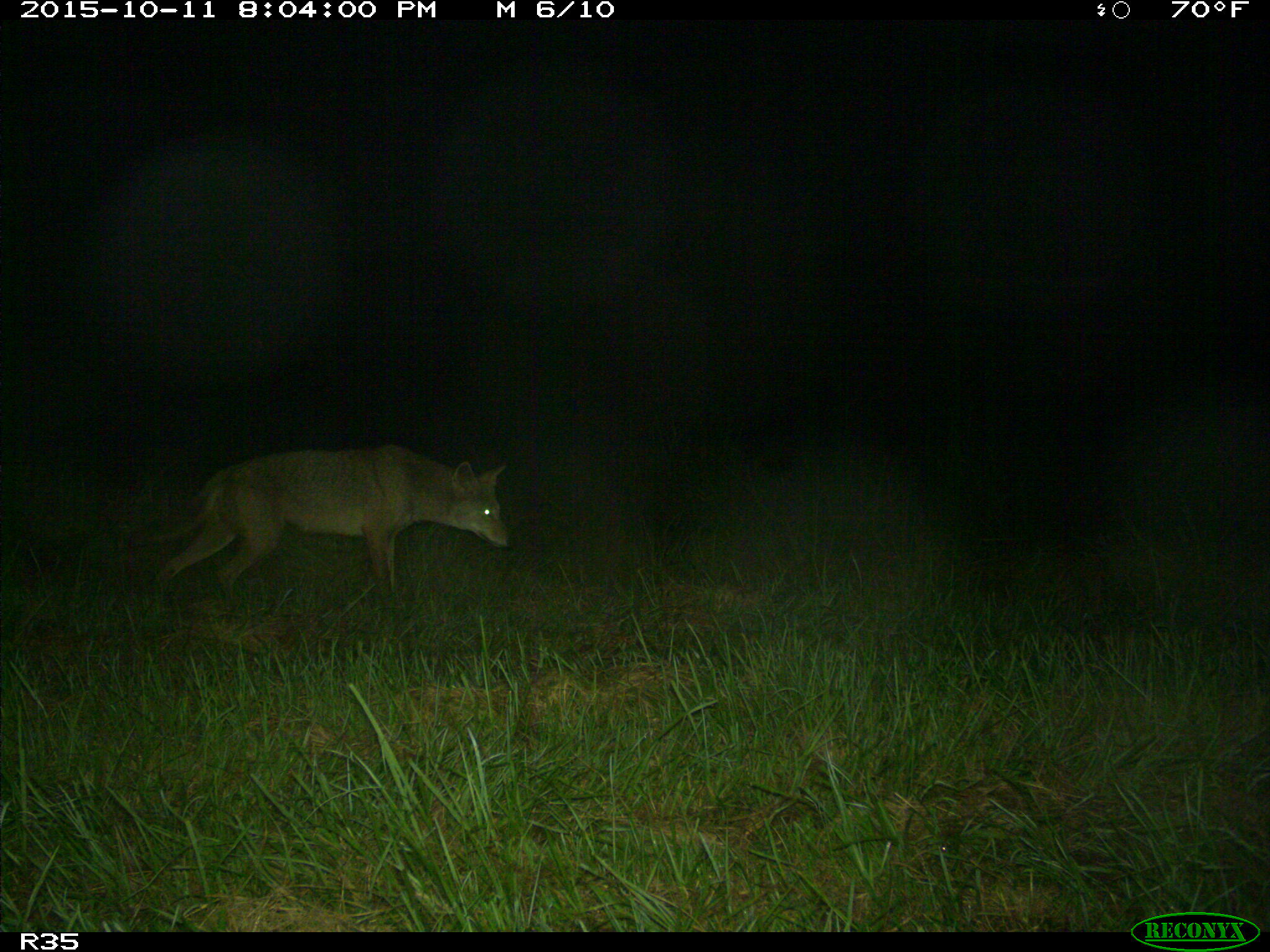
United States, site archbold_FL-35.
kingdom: Animalia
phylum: Chordata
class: Mammalia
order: Carnivora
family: Canidae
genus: Canis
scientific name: Canis latrans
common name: coyote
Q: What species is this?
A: Canis latrans (coyote).